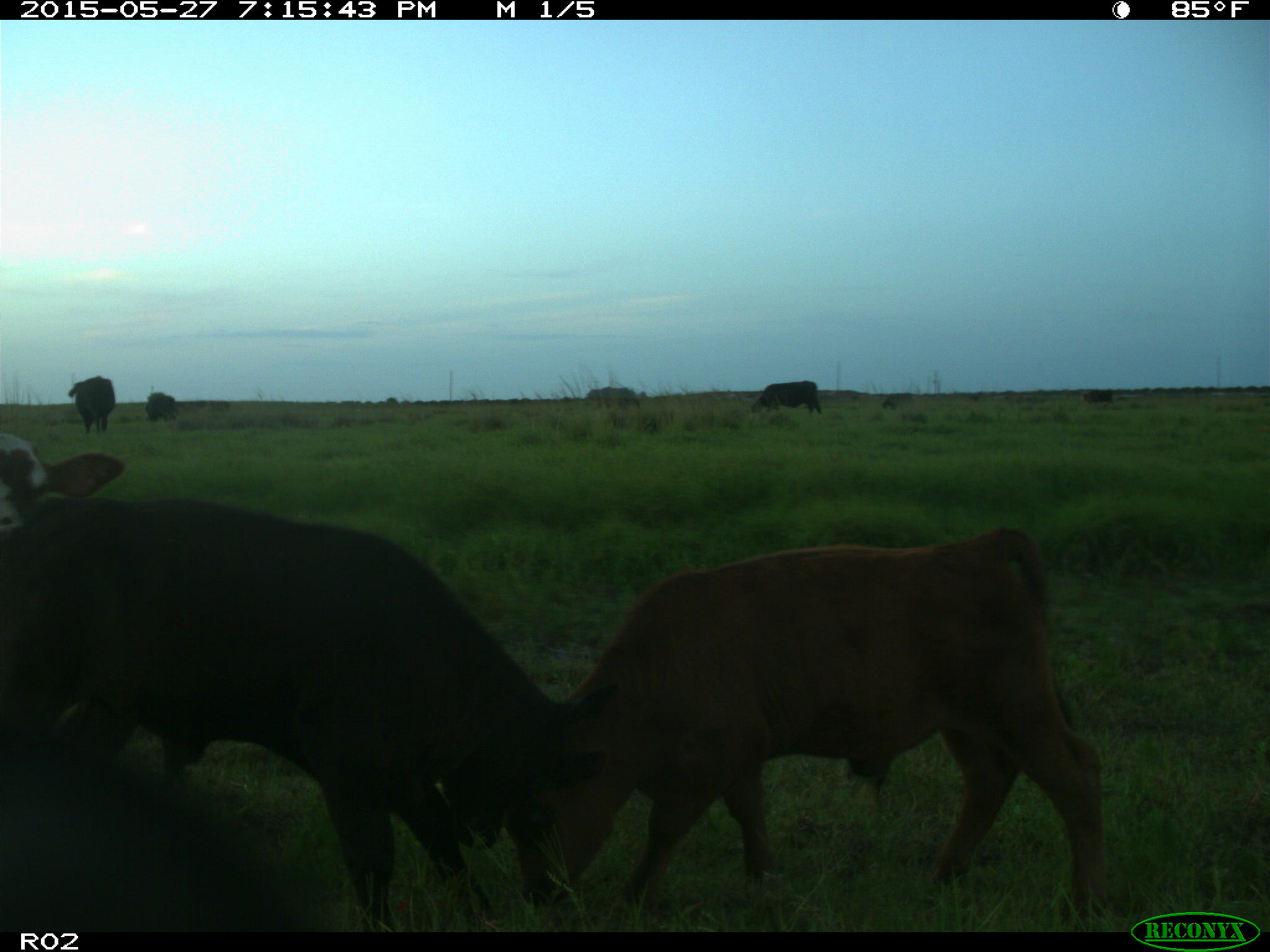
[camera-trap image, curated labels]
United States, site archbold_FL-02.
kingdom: Animalia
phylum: Chordata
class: Mammalia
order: Artiodactyla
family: Bovidae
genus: Bos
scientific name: Bos taurus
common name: domestic cow